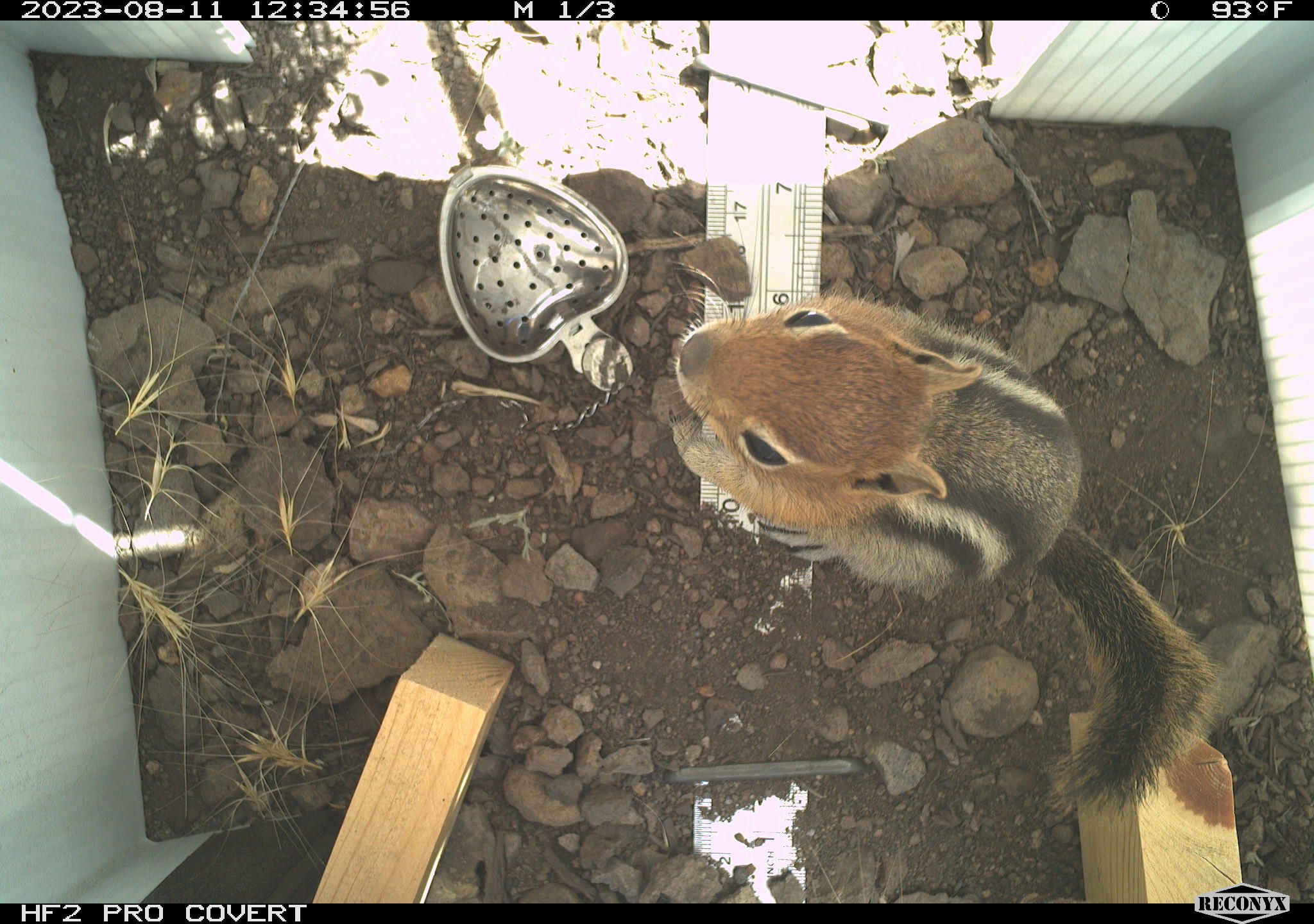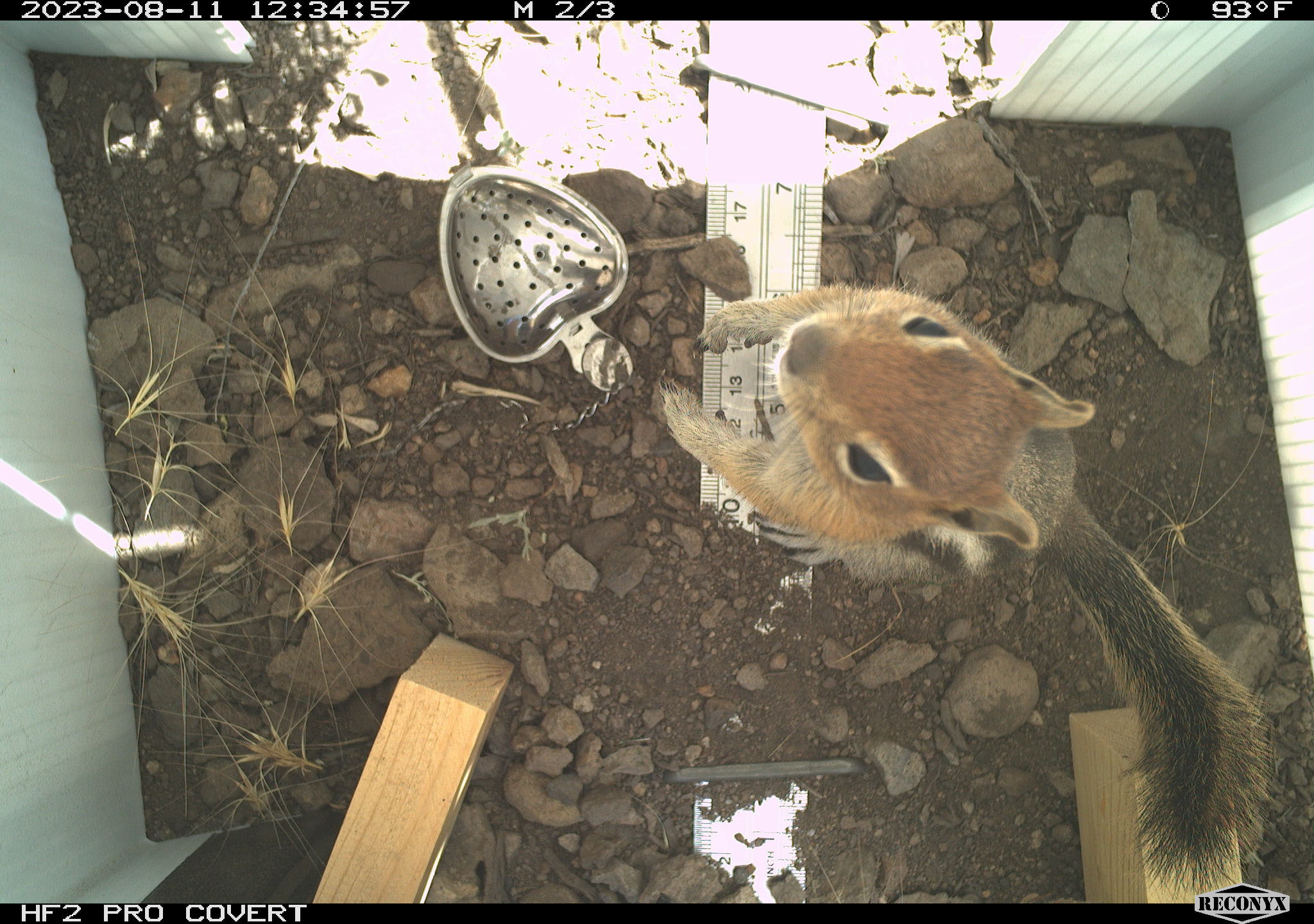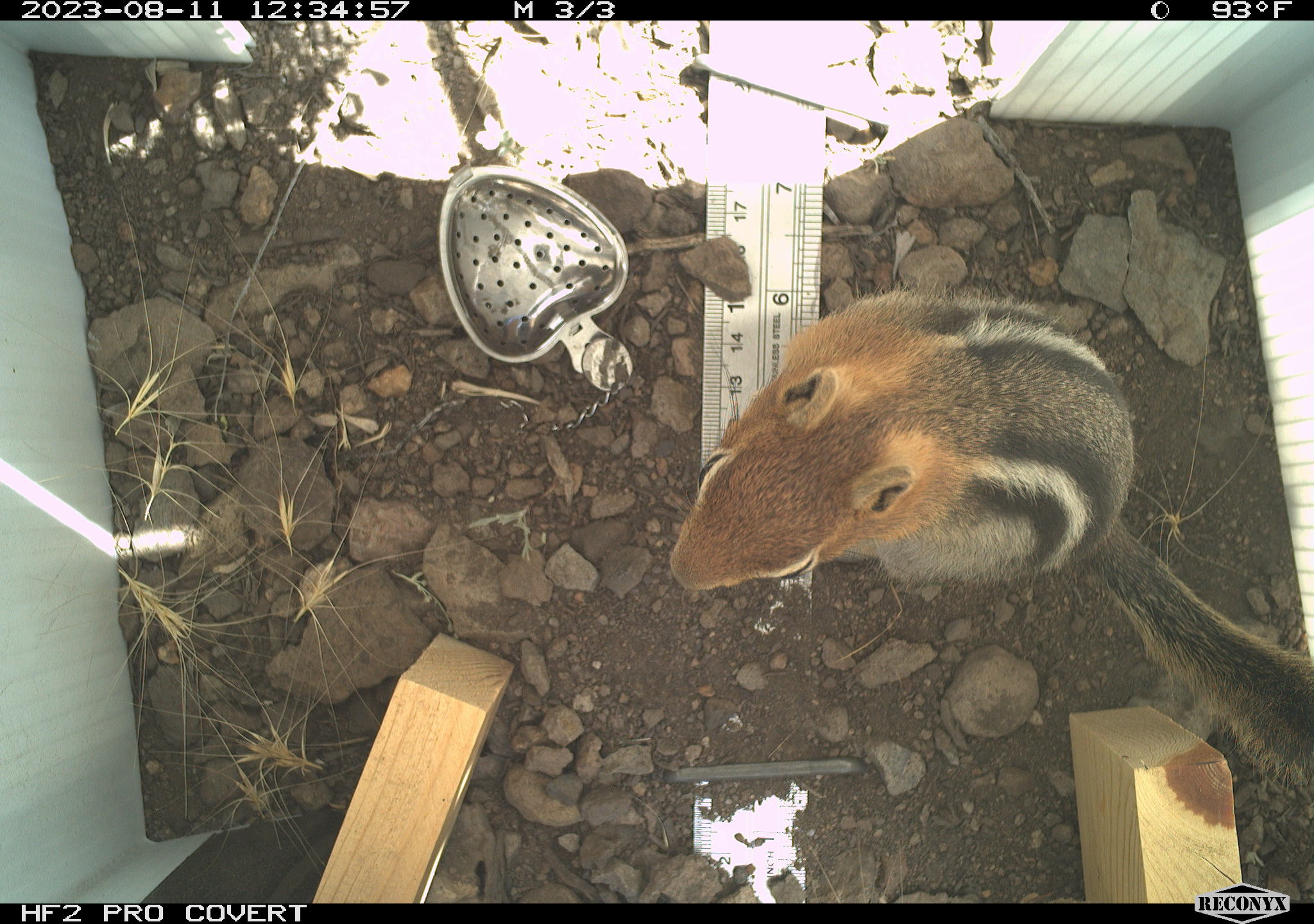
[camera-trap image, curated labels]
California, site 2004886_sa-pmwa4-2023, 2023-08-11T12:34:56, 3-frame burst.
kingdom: Animalia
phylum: Chordata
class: Mammalia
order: Rodentia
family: Sciuridae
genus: Callospermophilus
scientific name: Callospermophilus lateralis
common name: golden mantled ground squirrel